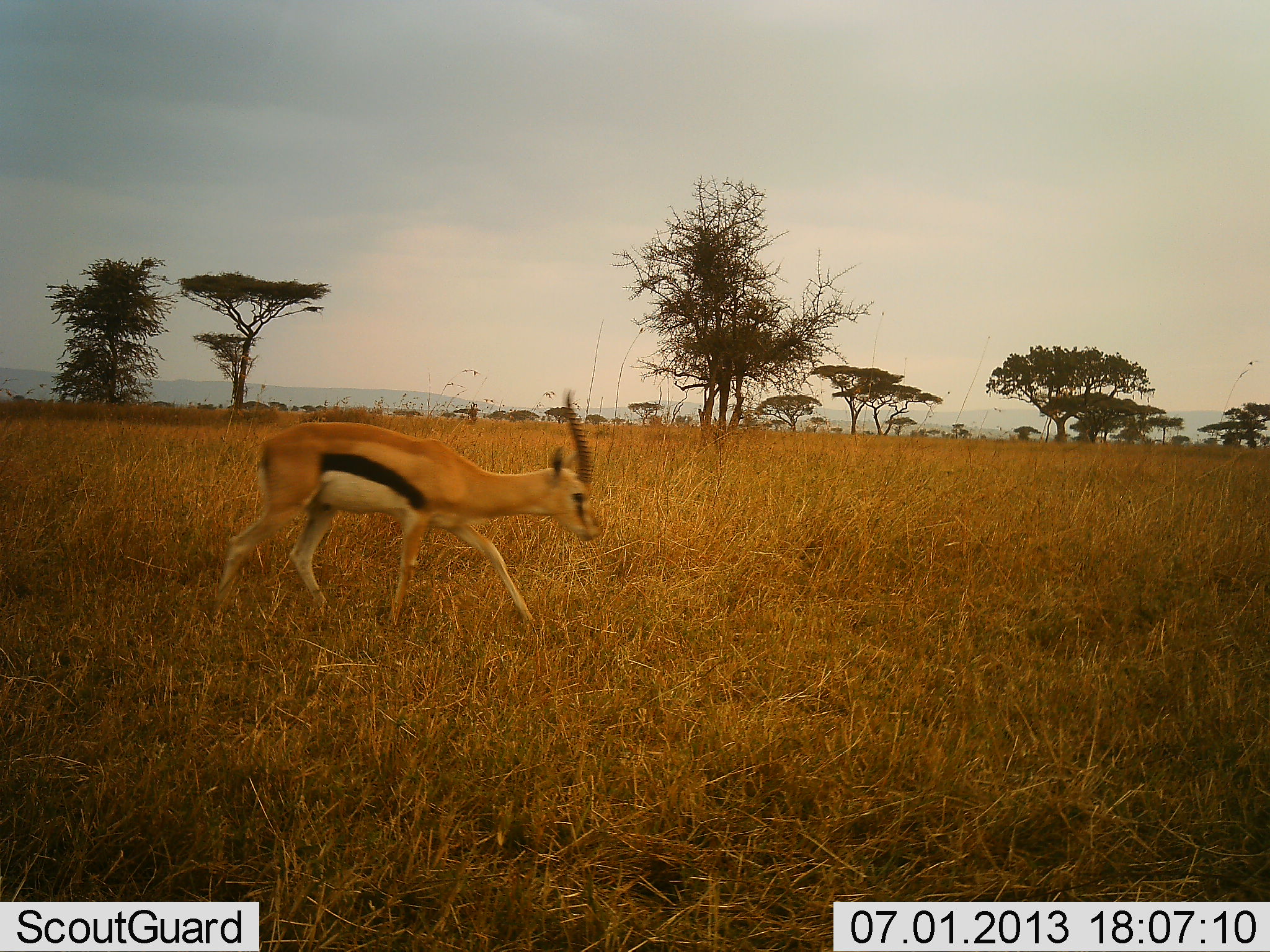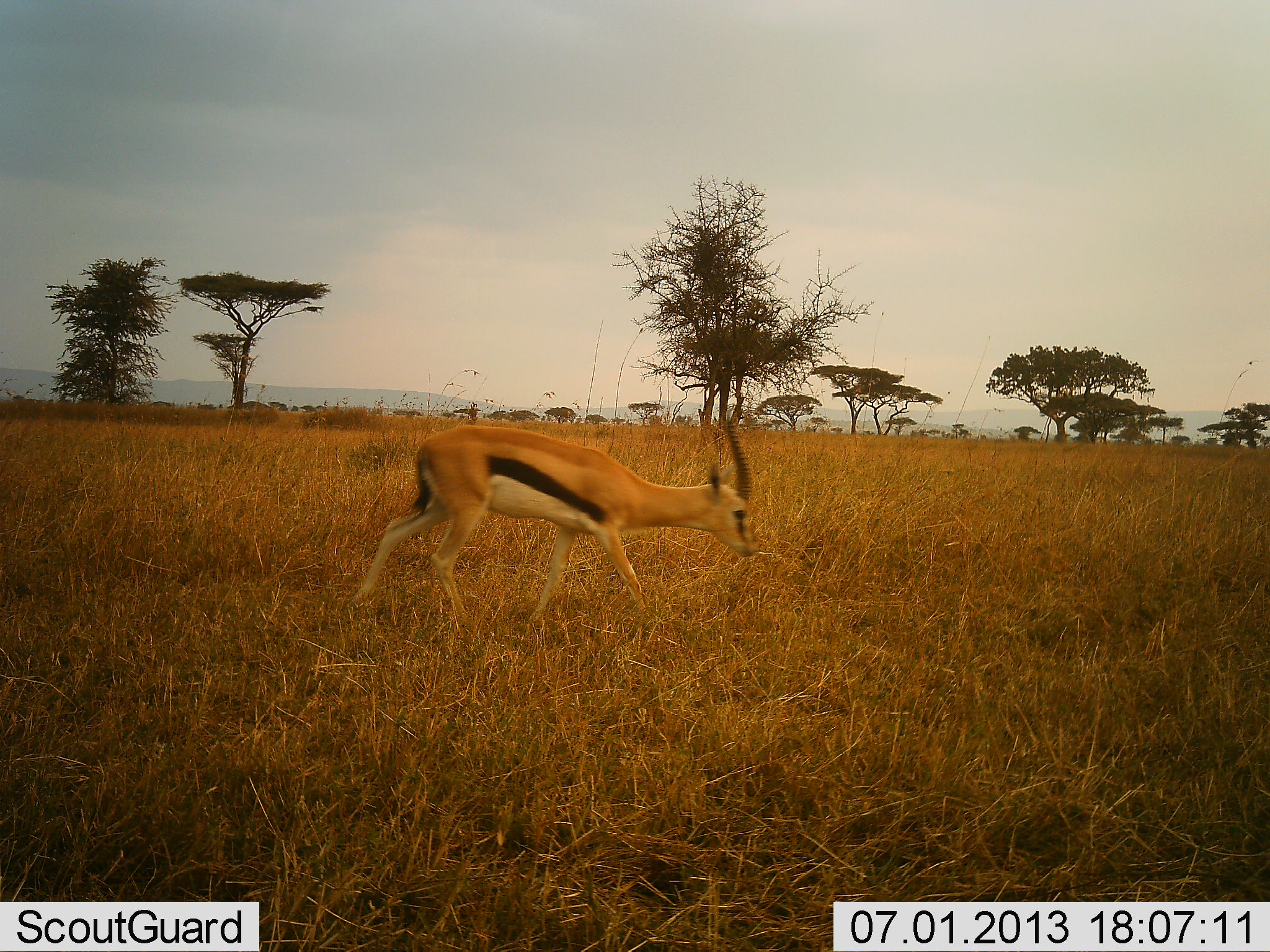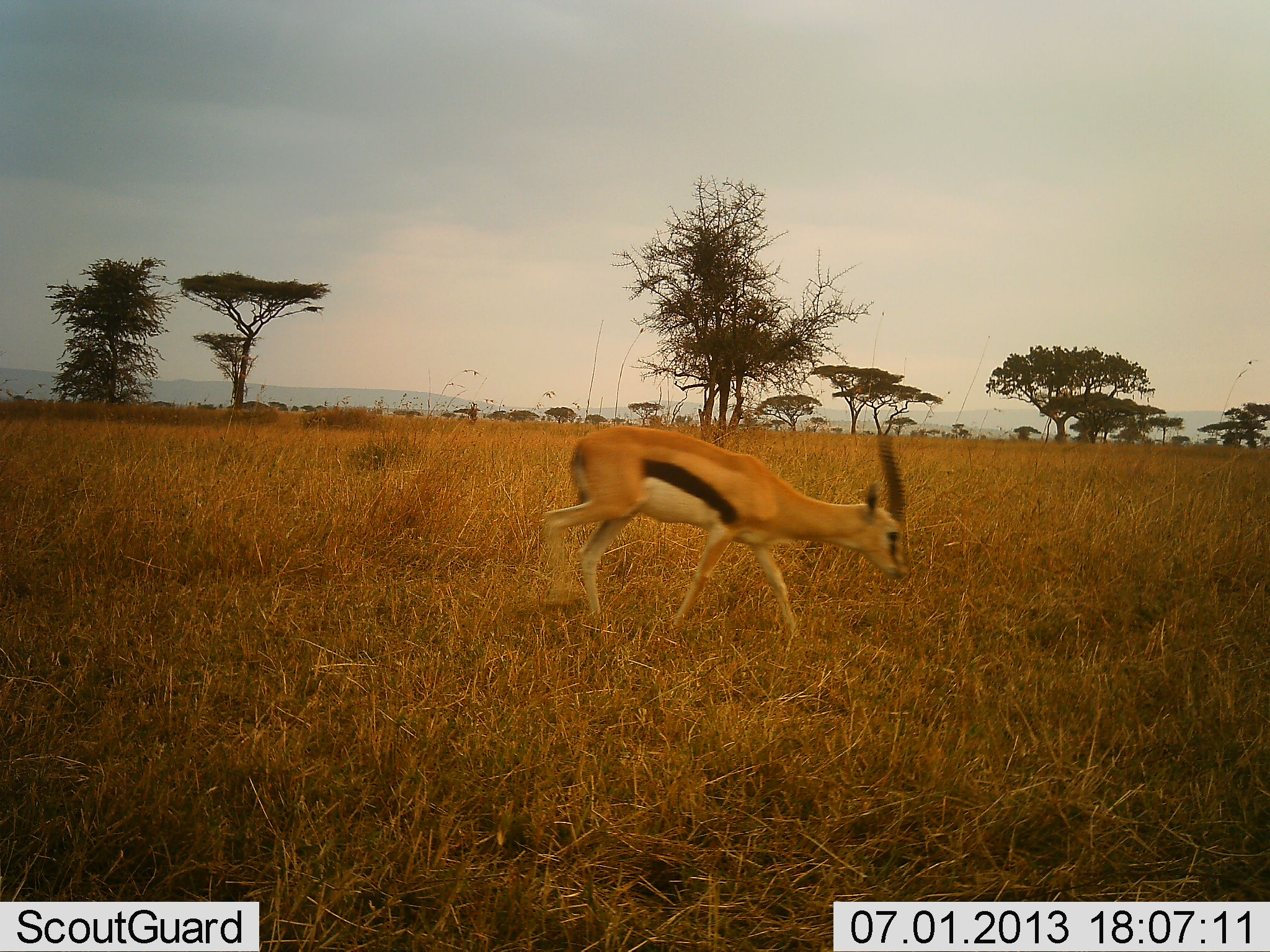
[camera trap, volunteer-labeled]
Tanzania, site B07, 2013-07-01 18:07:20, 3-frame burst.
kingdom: Animalia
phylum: Chordata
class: Mammalia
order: Artiodactyla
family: Bovidae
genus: Eudorcas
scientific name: Eudorcas thomsonii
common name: thomson's gazelle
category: gazellethomsons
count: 1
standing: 6%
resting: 0%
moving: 82%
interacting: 0%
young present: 3%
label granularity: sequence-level